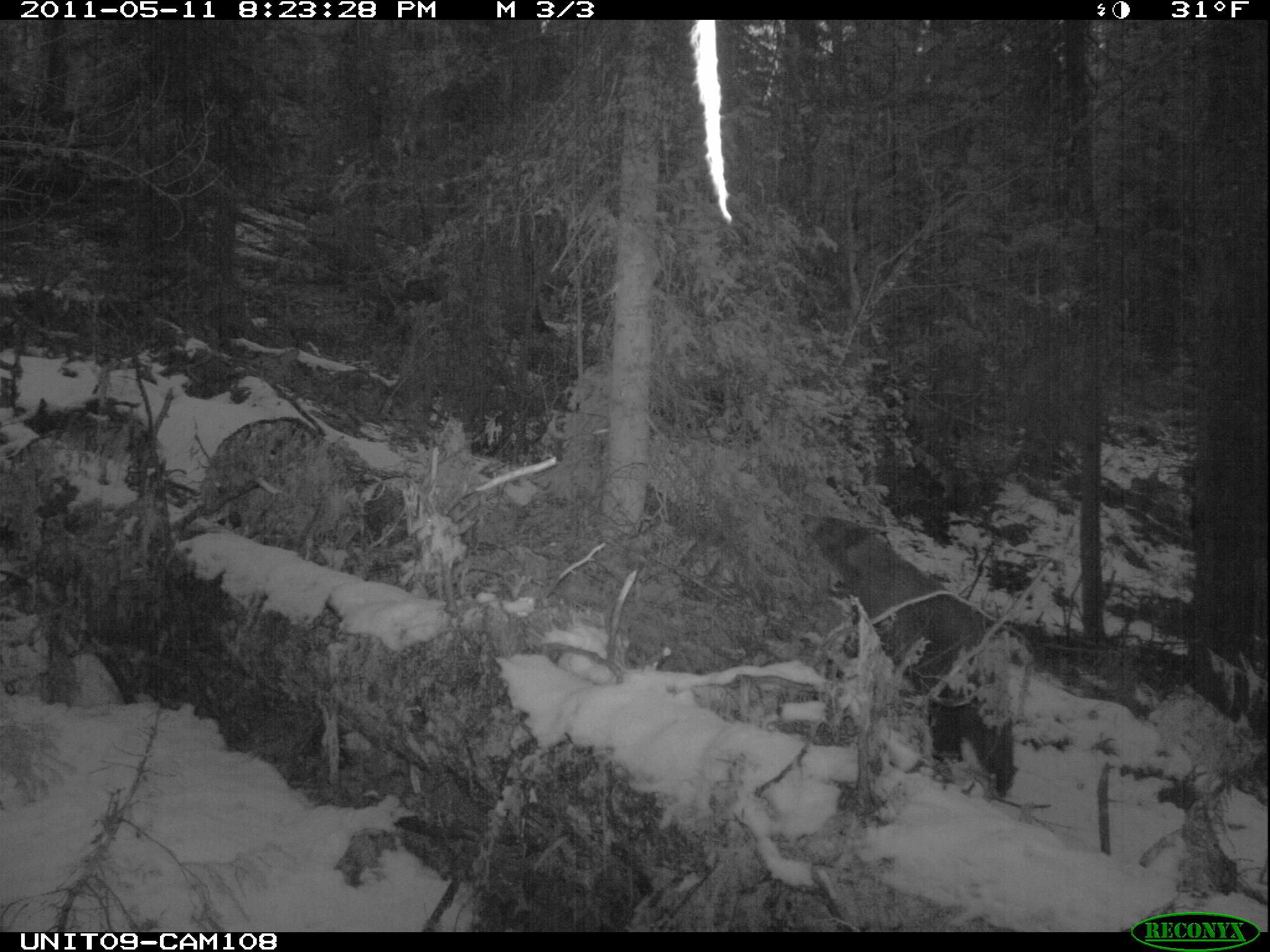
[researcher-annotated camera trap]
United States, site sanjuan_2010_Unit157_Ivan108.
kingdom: Animalia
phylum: Chordata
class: Mammalia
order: Carnivora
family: Ursidae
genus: Ursus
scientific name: Ursus americanus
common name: american black bear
Ursus americanus (american black bear).